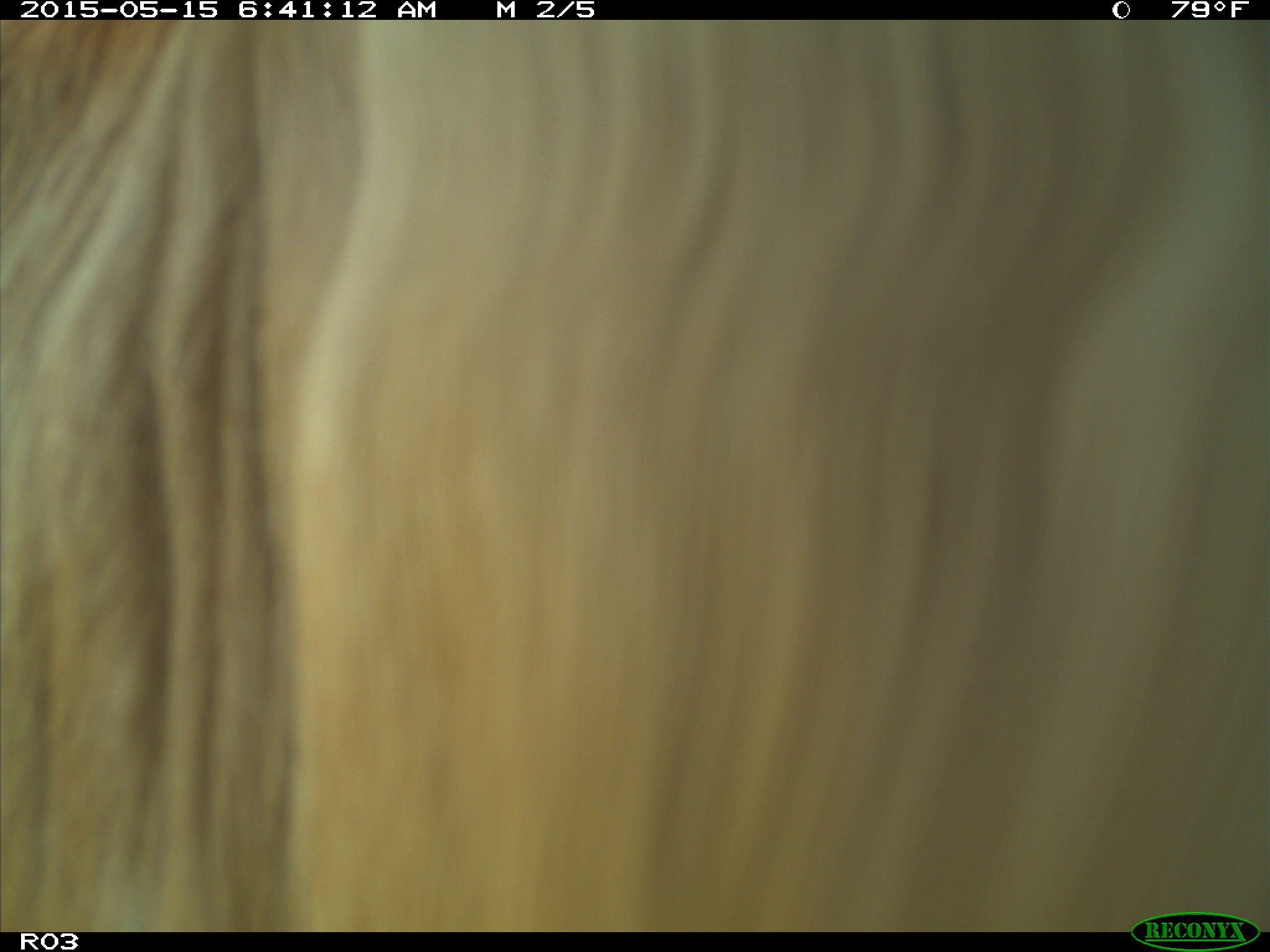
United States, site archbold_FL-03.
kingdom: Animalia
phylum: Chordata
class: Mammalia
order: Artiodactyla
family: Bovidae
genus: Bos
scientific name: Bos taurus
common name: domestic cow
Bos taurus (domestic cow).